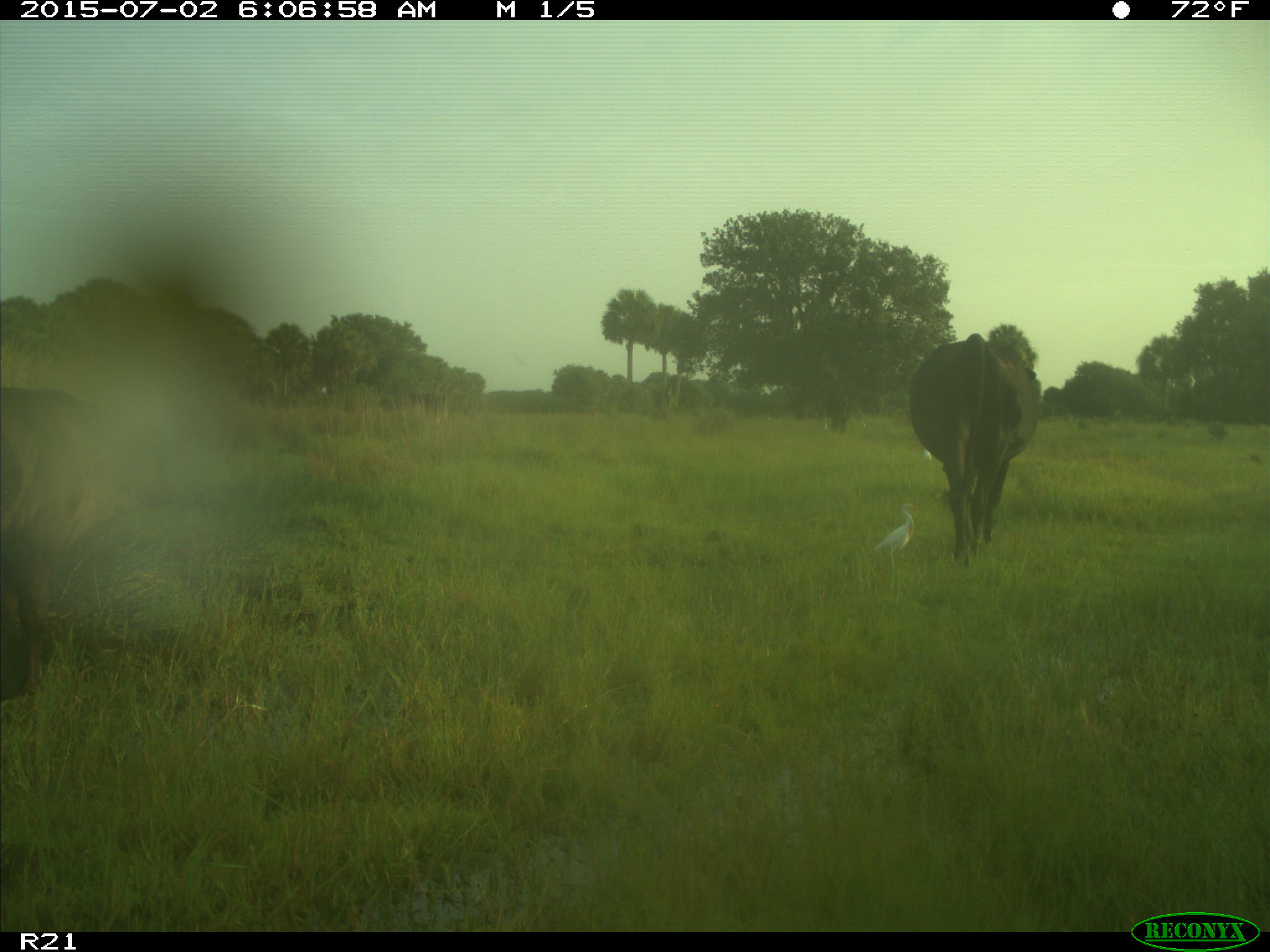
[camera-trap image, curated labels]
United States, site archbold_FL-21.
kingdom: Animalia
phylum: Chordata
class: Mammalia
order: Artiodactyla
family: Bovidae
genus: Bos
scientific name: Bos taurus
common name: domestic cow